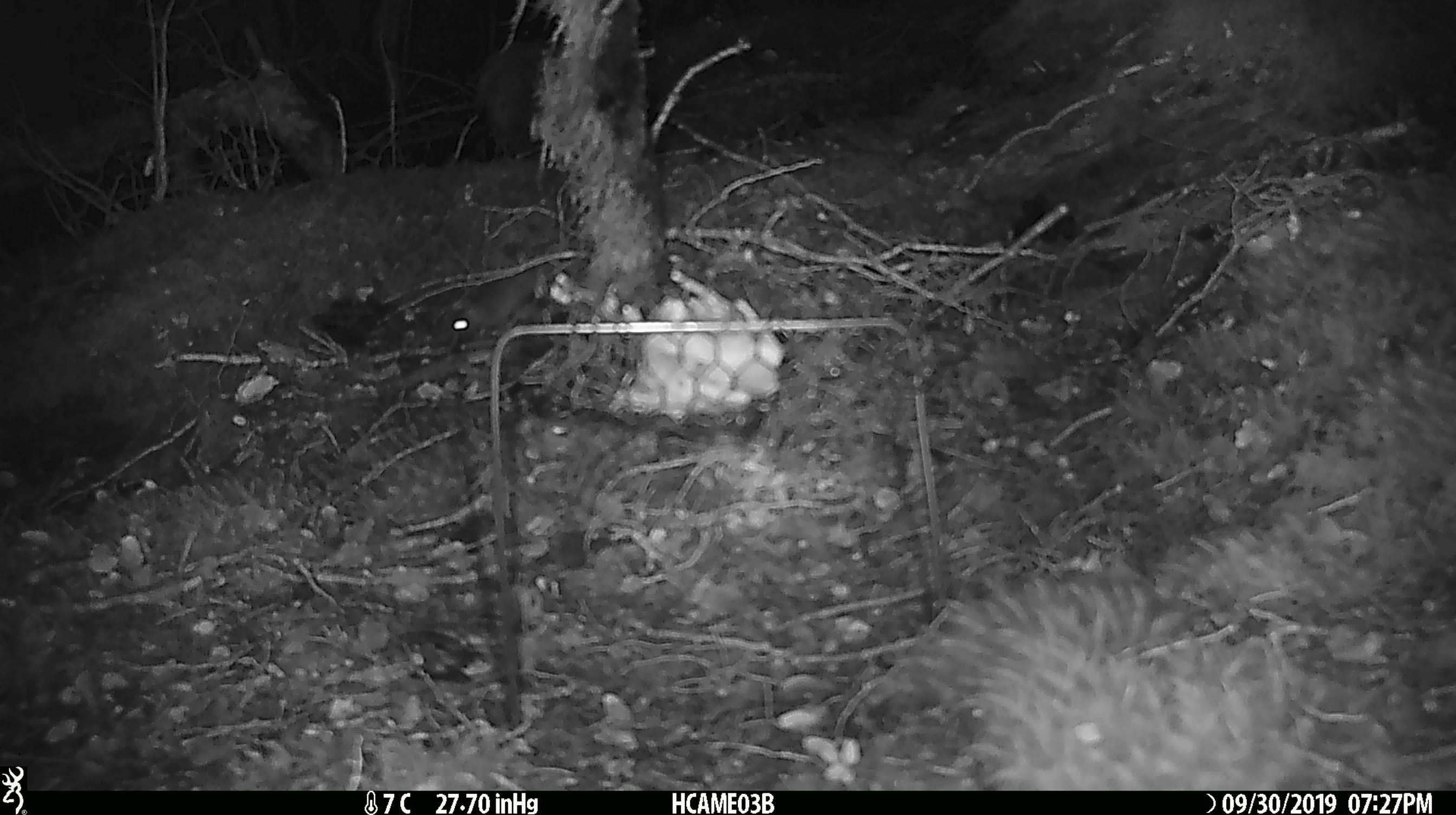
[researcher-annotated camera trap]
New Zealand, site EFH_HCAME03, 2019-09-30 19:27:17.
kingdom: Animalia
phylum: Chordata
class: Mammalia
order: Rodentia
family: Muridae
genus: Mus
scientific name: Mus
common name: mouse